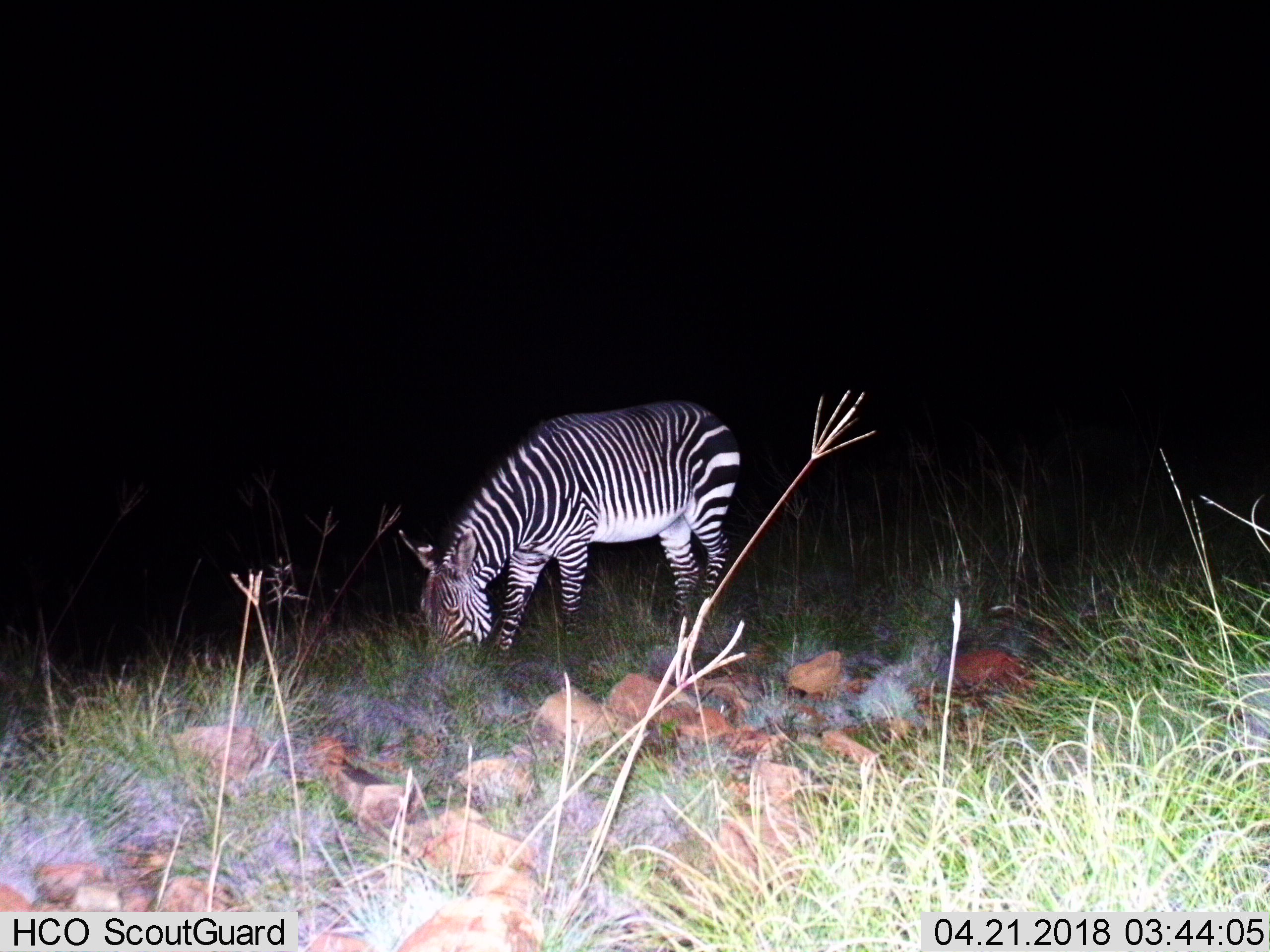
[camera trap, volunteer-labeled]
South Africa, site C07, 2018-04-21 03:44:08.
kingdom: Animalia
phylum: Chordata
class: Mammalia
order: Perissodactyla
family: Equidae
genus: Equus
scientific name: Equus zebra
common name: mountain zebra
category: zebramountain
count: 1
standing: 25%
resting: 0%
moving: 12%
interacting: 0%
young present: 0%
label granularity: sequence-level